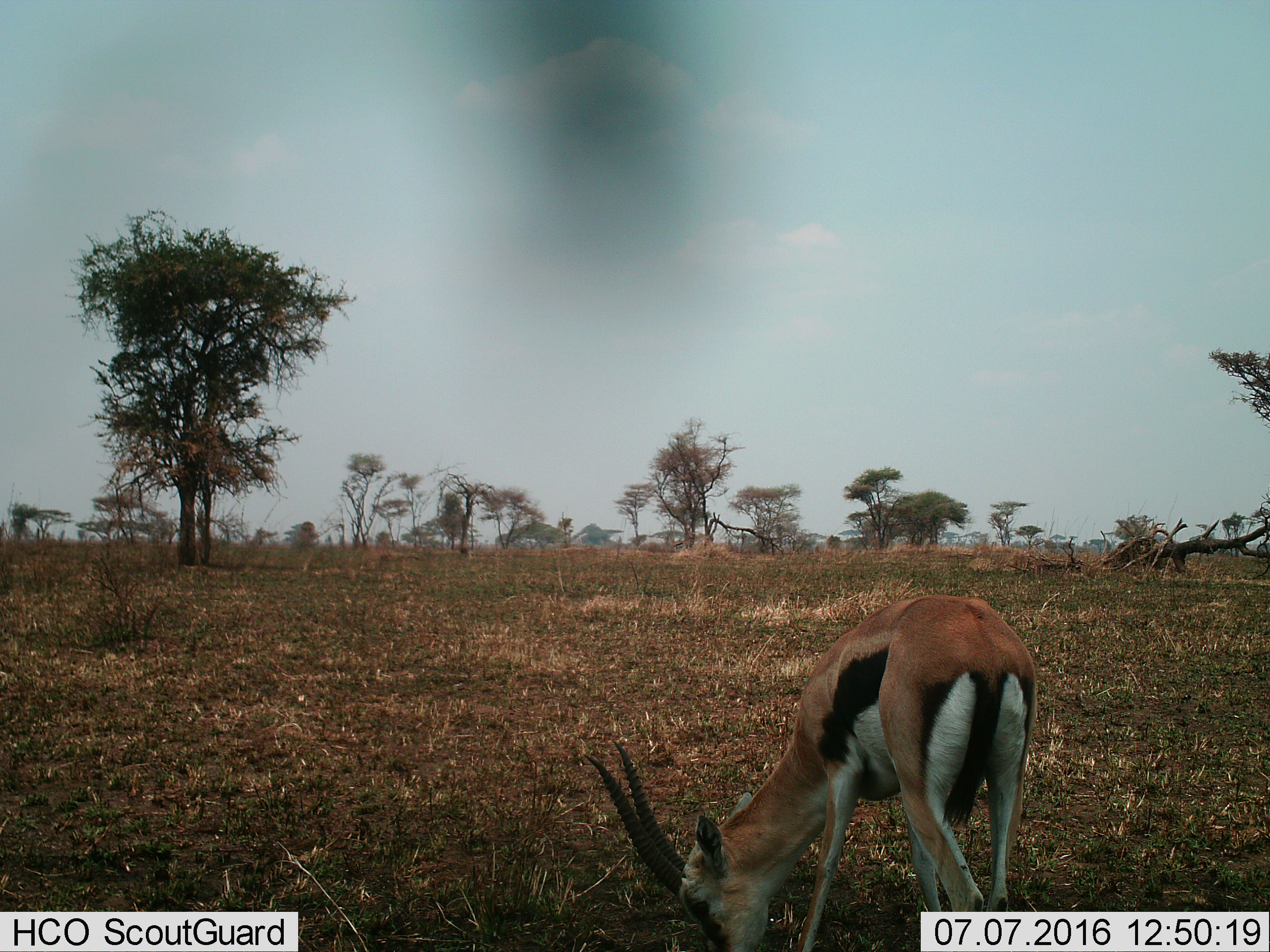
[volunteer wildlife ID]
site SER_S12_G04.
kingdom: Animalia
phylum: Chordata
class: Mammalia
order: Artiodactyla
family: Bovidae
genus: Eudorcas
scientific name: Eudorcas thomsonii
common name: thomson's gazelle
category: gazellethomsons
Gazellethomsons (thomson's gazelle) (Eudorcas thomsonii), count 1. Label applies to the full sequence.